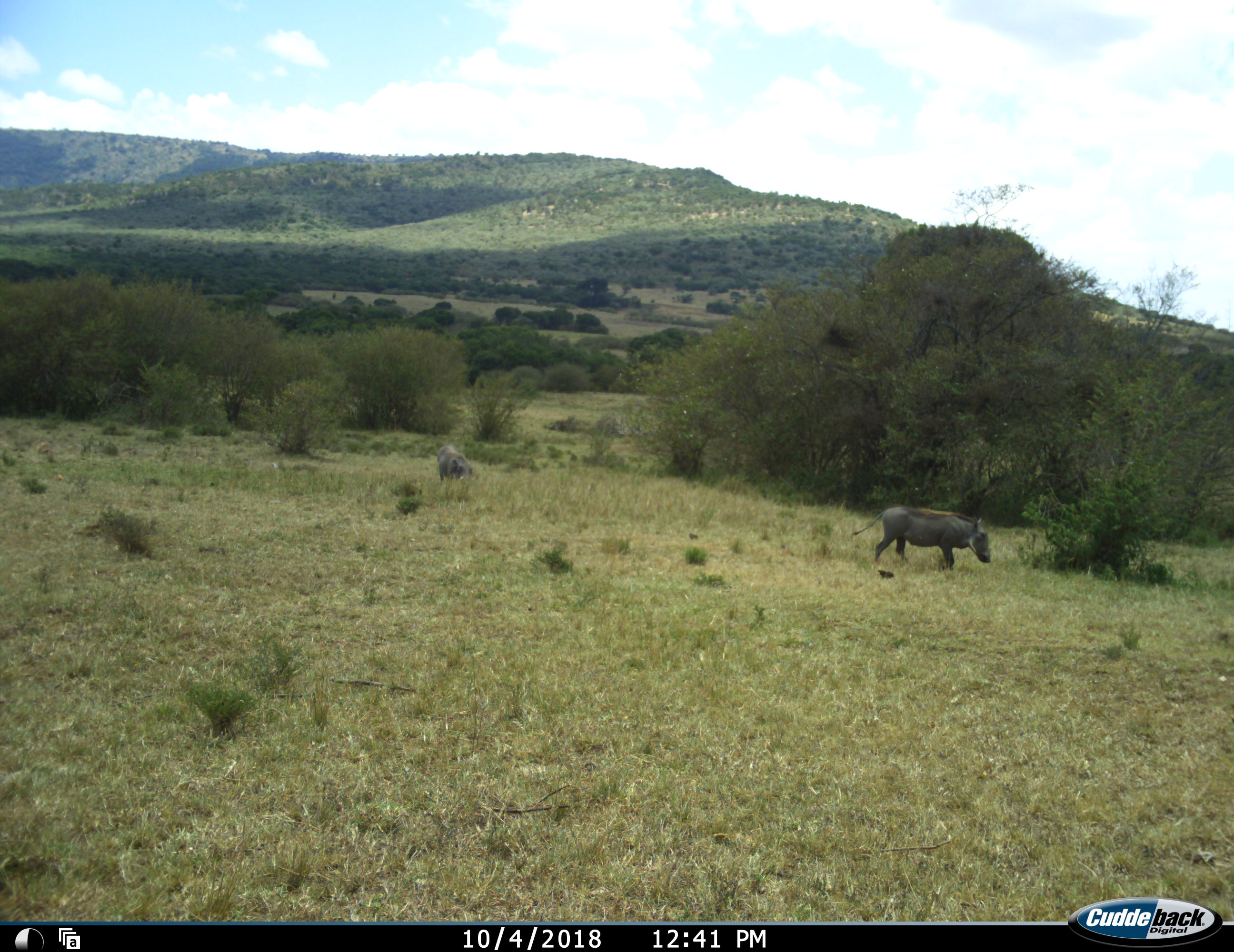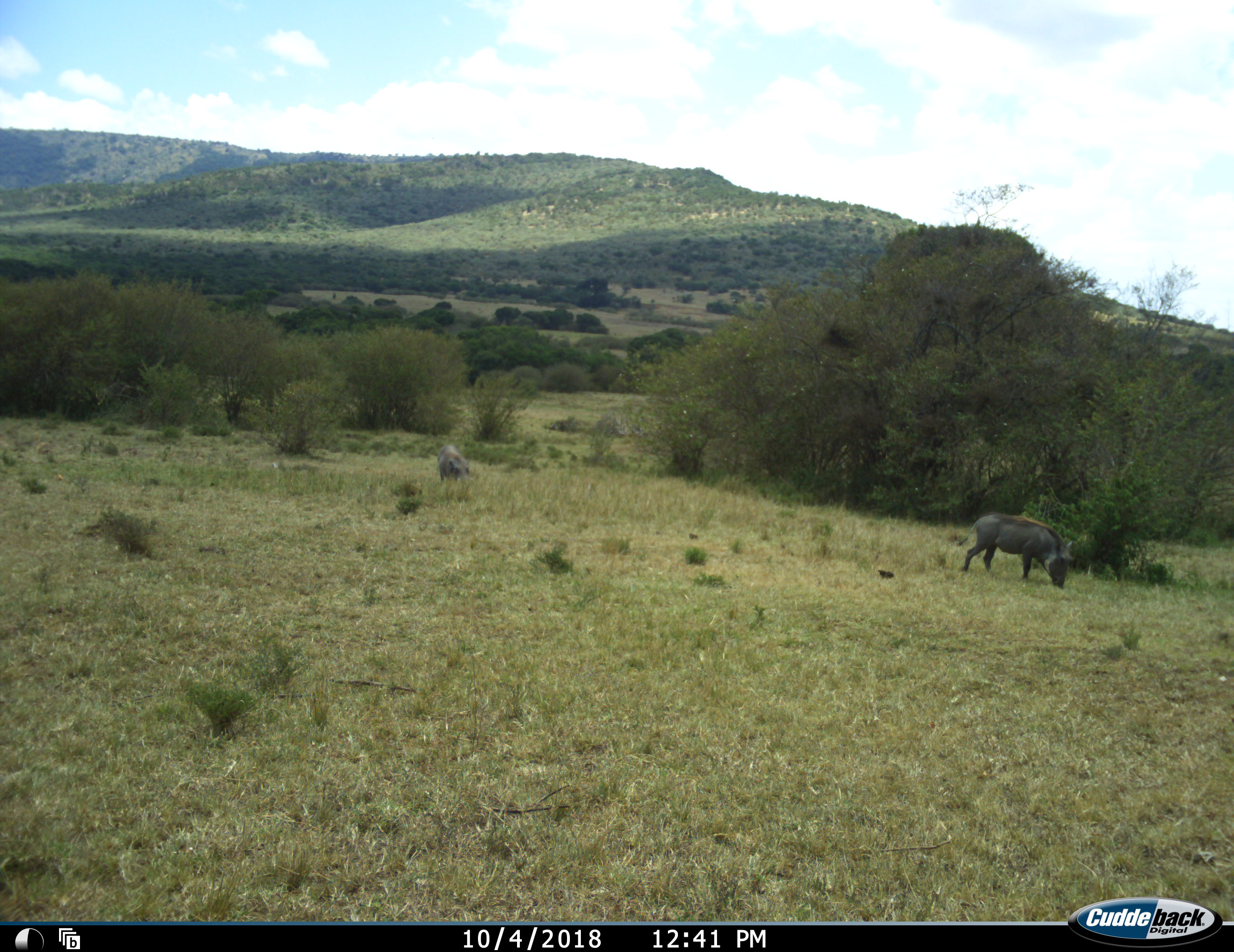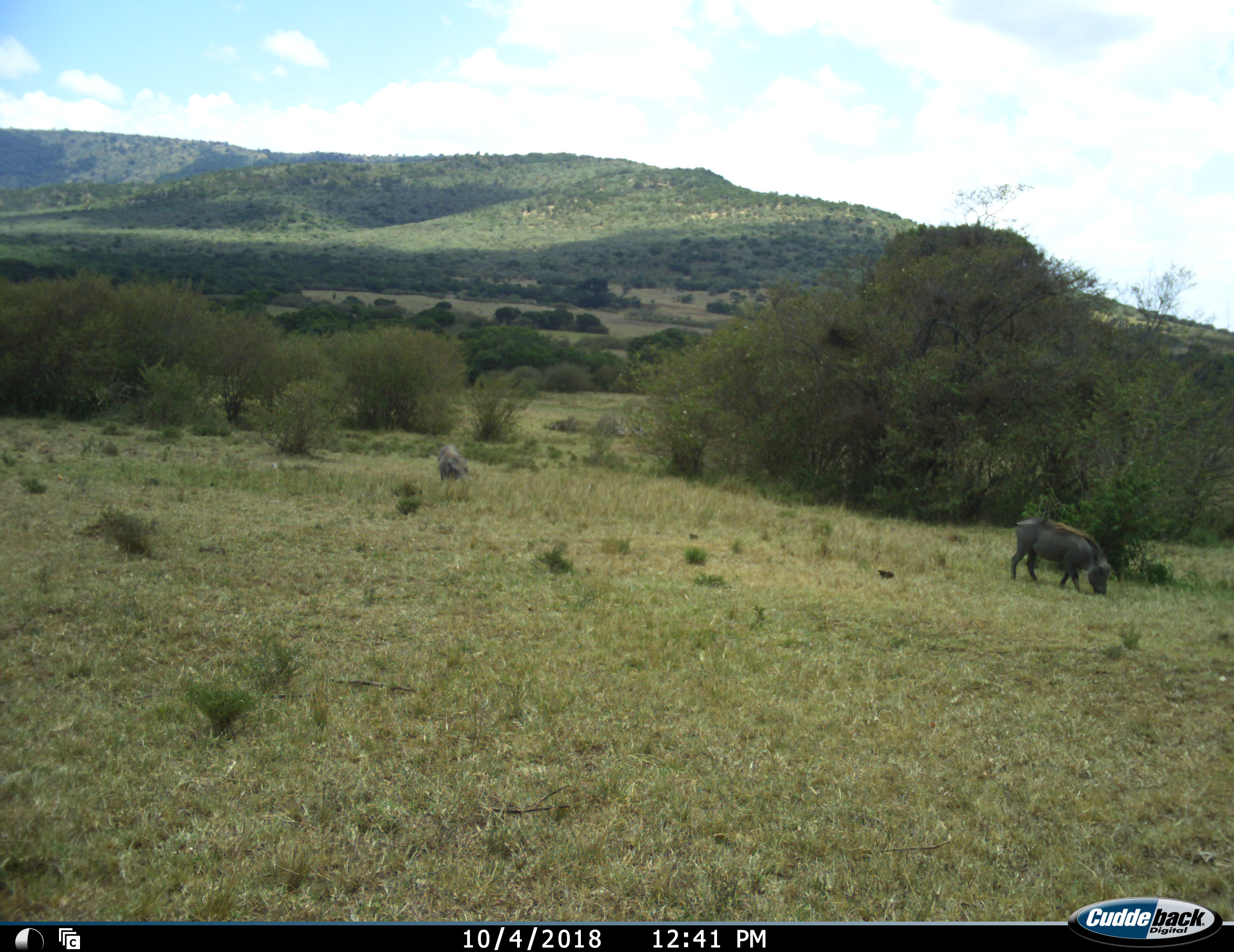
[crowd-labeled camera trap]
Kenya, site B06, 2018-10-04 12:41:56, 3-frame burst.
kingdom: Animalia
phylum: Chordata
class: Mammalia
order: Artiodactyla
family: Suidae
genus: Phacochoerus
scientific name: Phacochoerus africanus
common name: warthog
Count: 2.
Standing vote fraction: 30%.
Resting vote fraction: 0%.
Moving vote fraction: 90%.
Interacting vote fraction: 0%.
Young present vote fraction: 0%.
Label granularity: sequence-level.